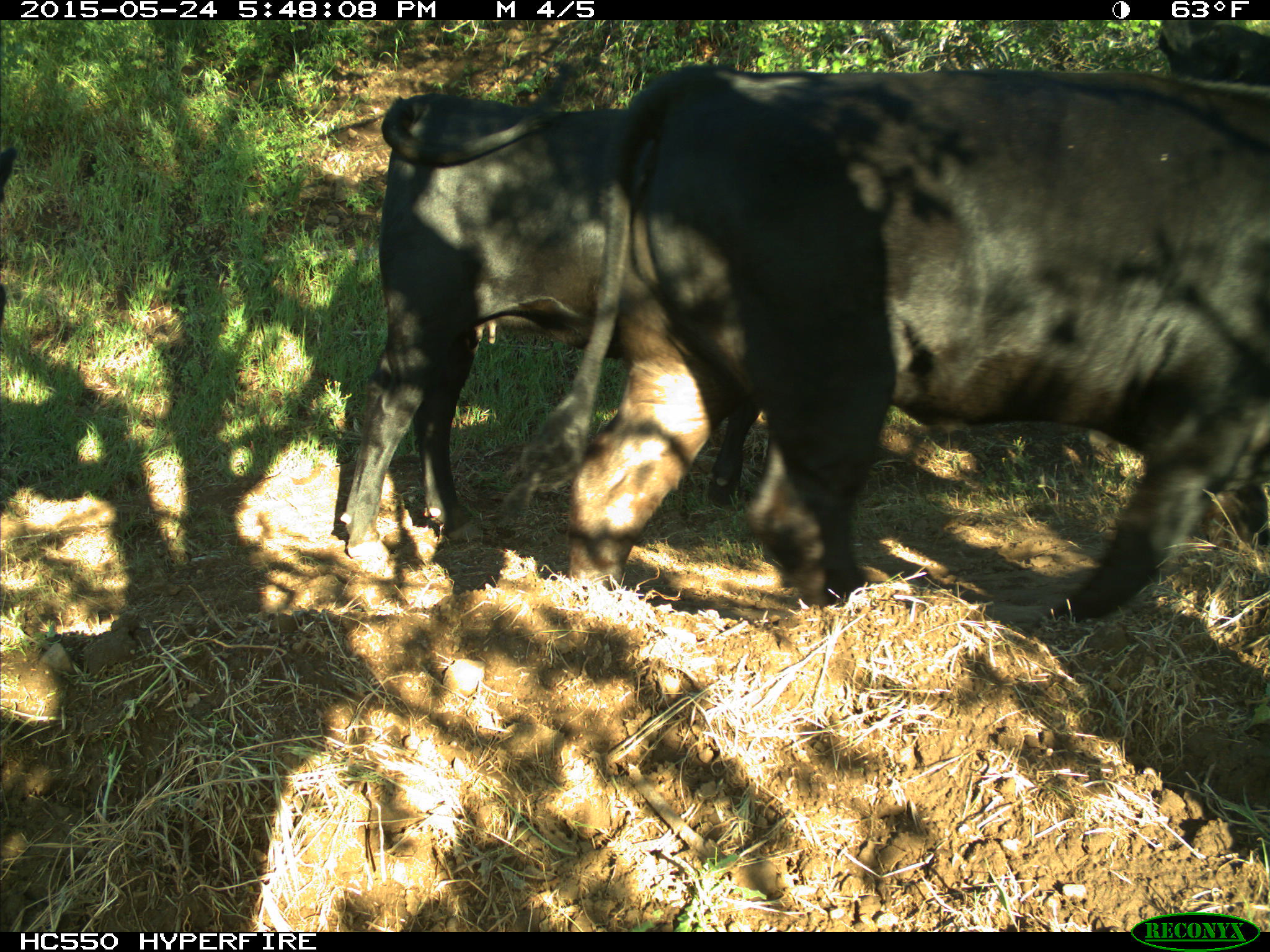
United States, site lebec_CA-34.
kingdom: Animalia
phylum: Chordata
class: Mammalia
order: Artiodactyla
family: Bovidae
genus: Bos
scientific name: Bos taurus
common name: domestic cow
Bos taurus (domestic cow).